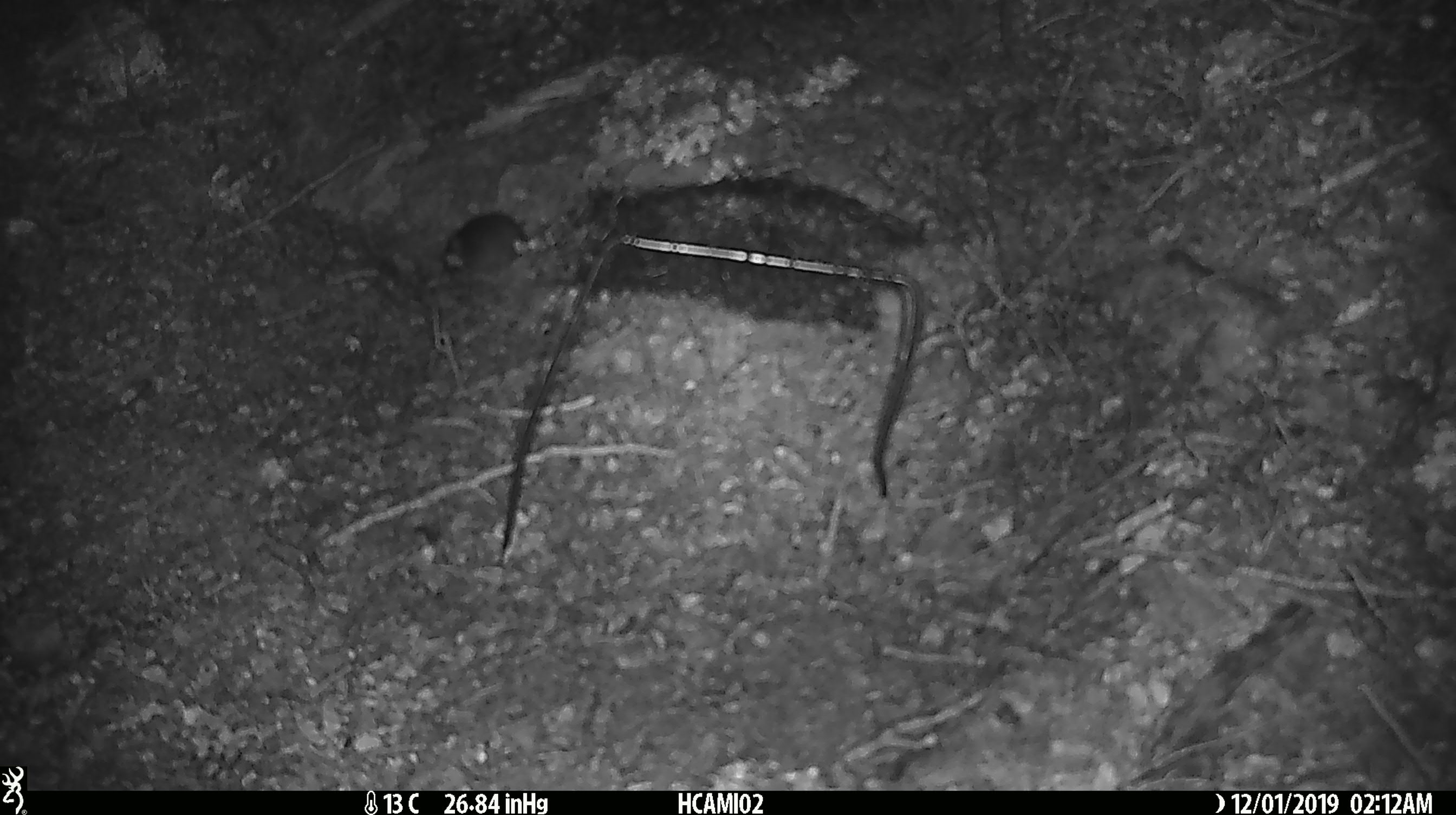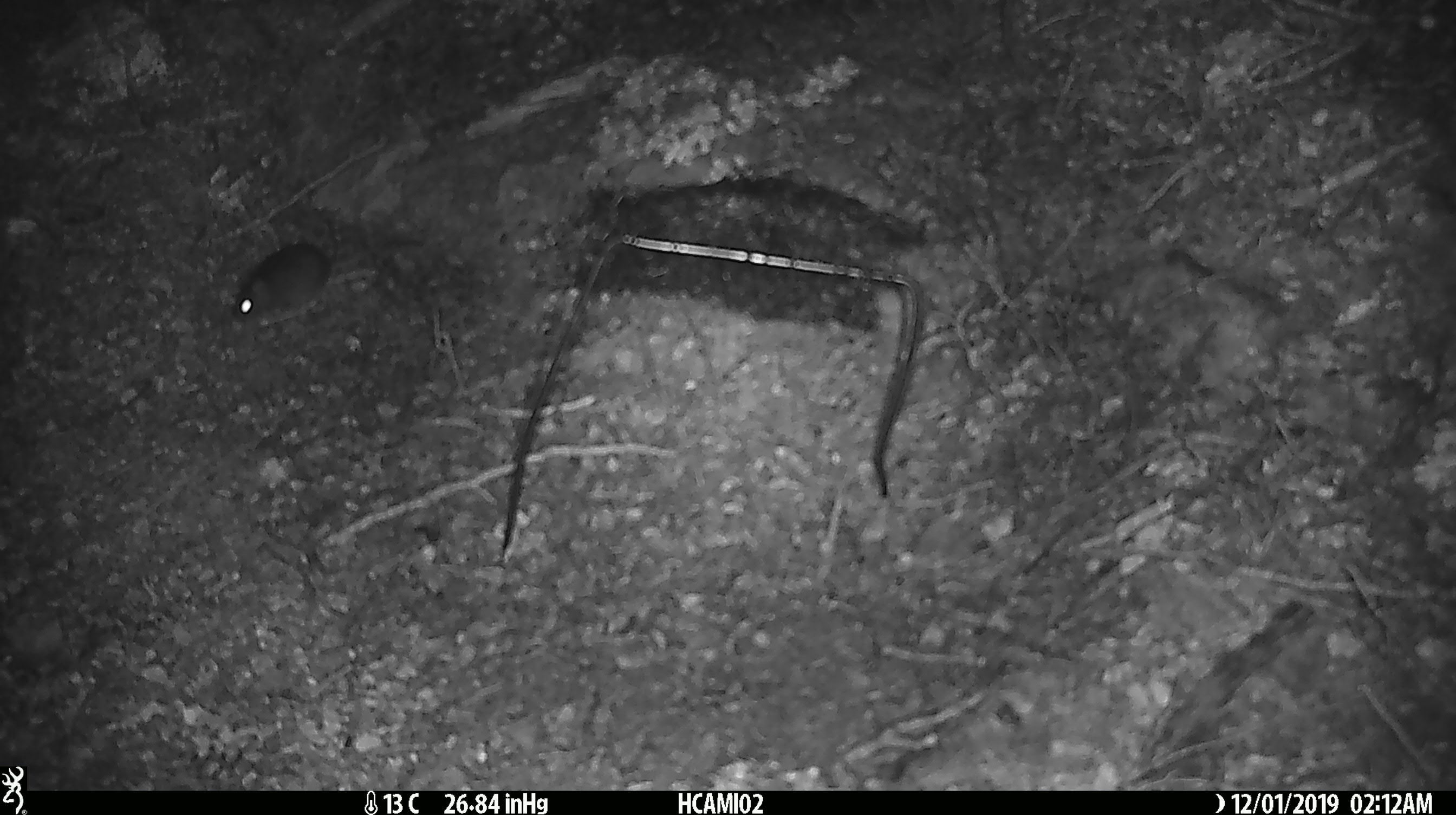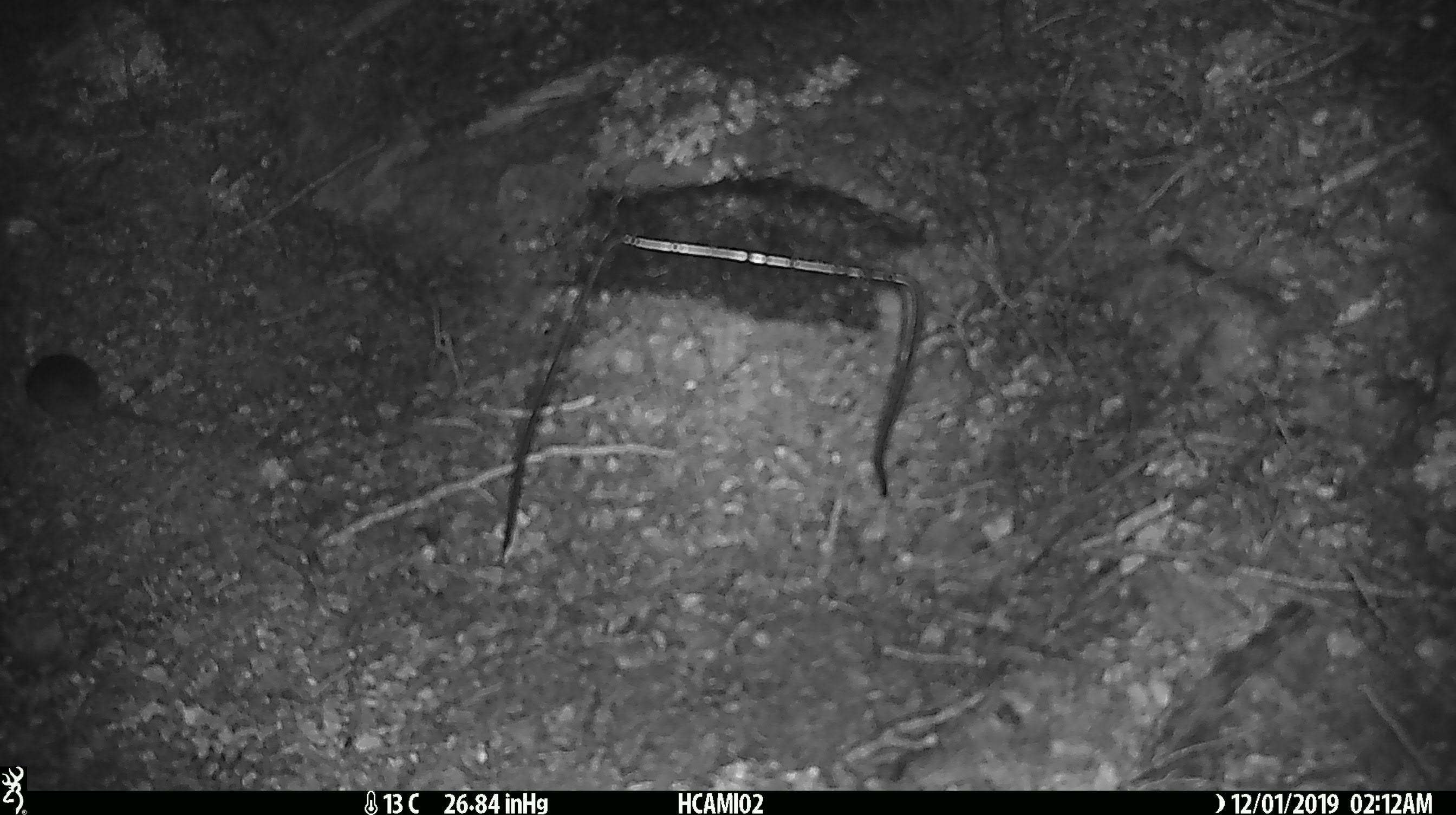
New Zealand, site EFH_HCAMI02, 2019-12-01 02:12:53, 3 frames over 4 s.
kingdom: Animalia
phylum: Chordata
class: Mammalia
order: Rodentia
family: Muridae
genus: Mus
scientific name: Mus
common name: mouse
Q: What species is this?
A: Mouse (Mus).